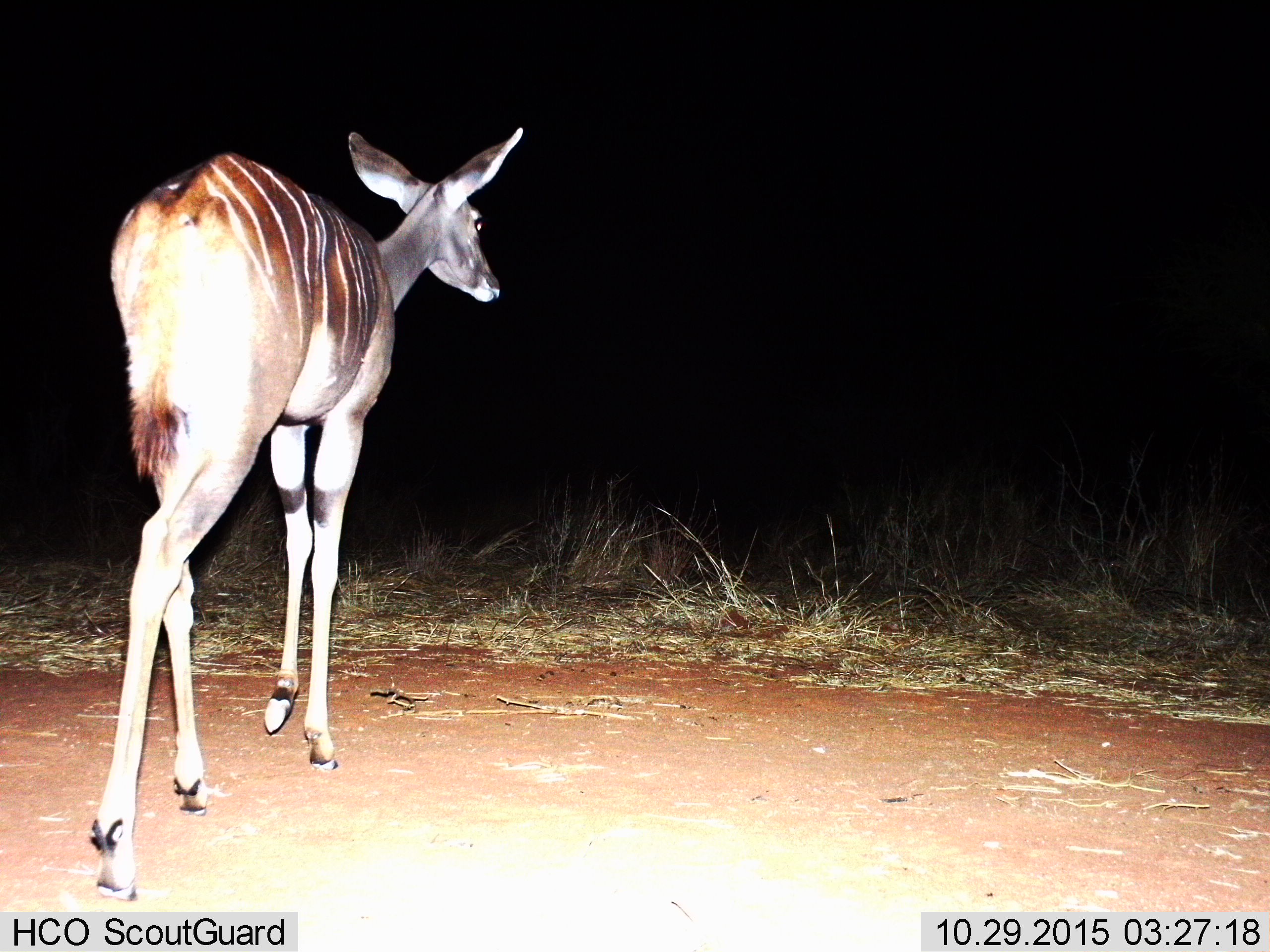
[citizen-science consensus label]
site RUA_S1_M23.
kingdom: Animalia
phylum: Chordata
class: Mammalia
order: Artiodactyla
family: Bovidae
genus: Tragelaphus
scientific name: Tragelaphus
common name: kudu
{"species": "kudu (Tragelaphus)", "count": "1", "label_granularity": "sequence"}